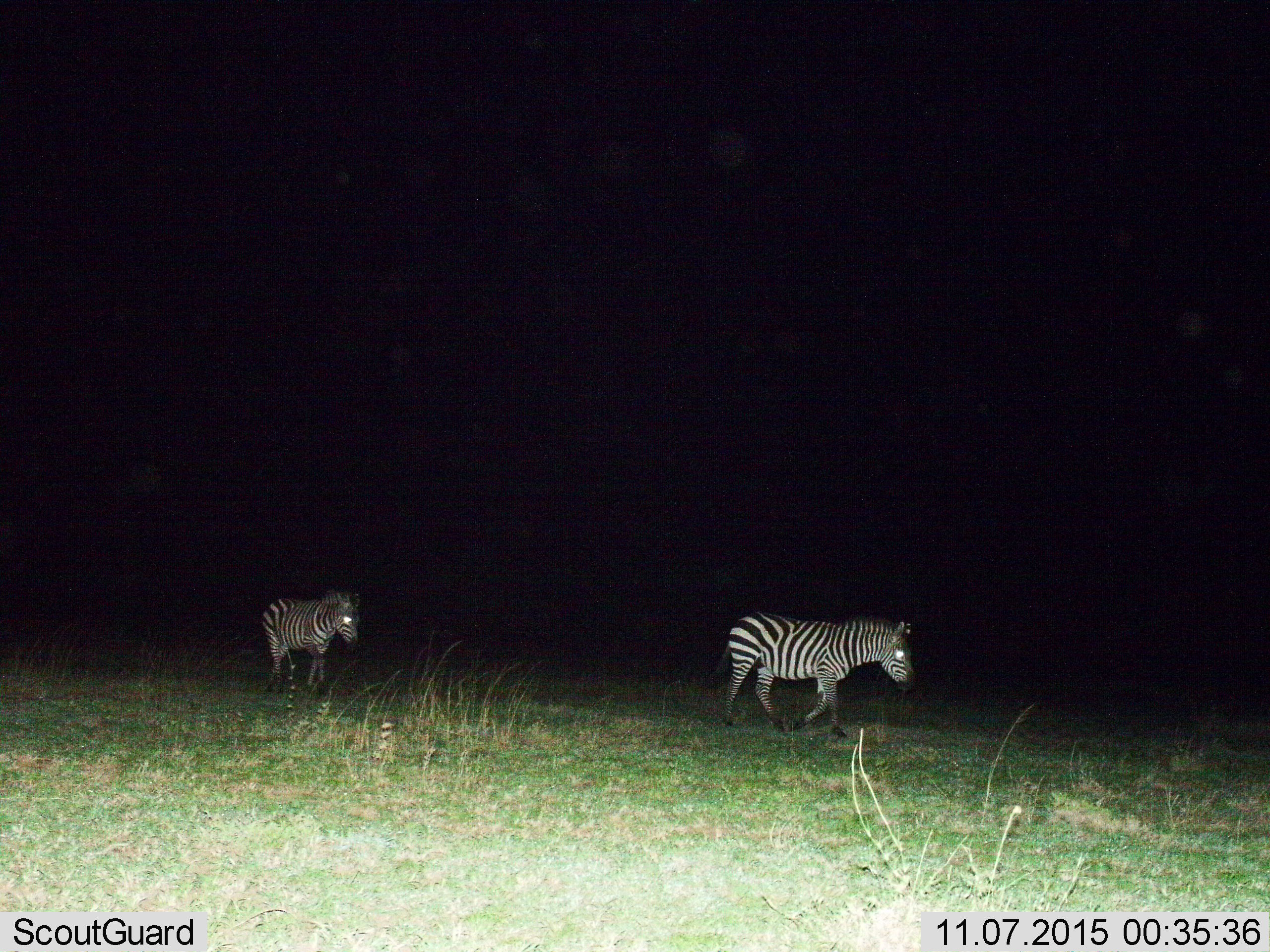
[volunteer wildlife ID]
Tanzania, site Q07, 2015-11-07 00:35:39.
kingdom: Animalia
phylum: Chordata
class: Mammalia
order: Perissodactyla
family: Equidae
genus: Equus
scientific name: Equus quagga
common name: plains zebra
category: zebra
Zebra (plains zebra) (Equus quagga), count 2. Behavior (volunteer vote fractions): standing 20%, resting 0%, moving 100%, interacting 0%. Young present (vote fraction): 0%. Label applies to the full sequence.